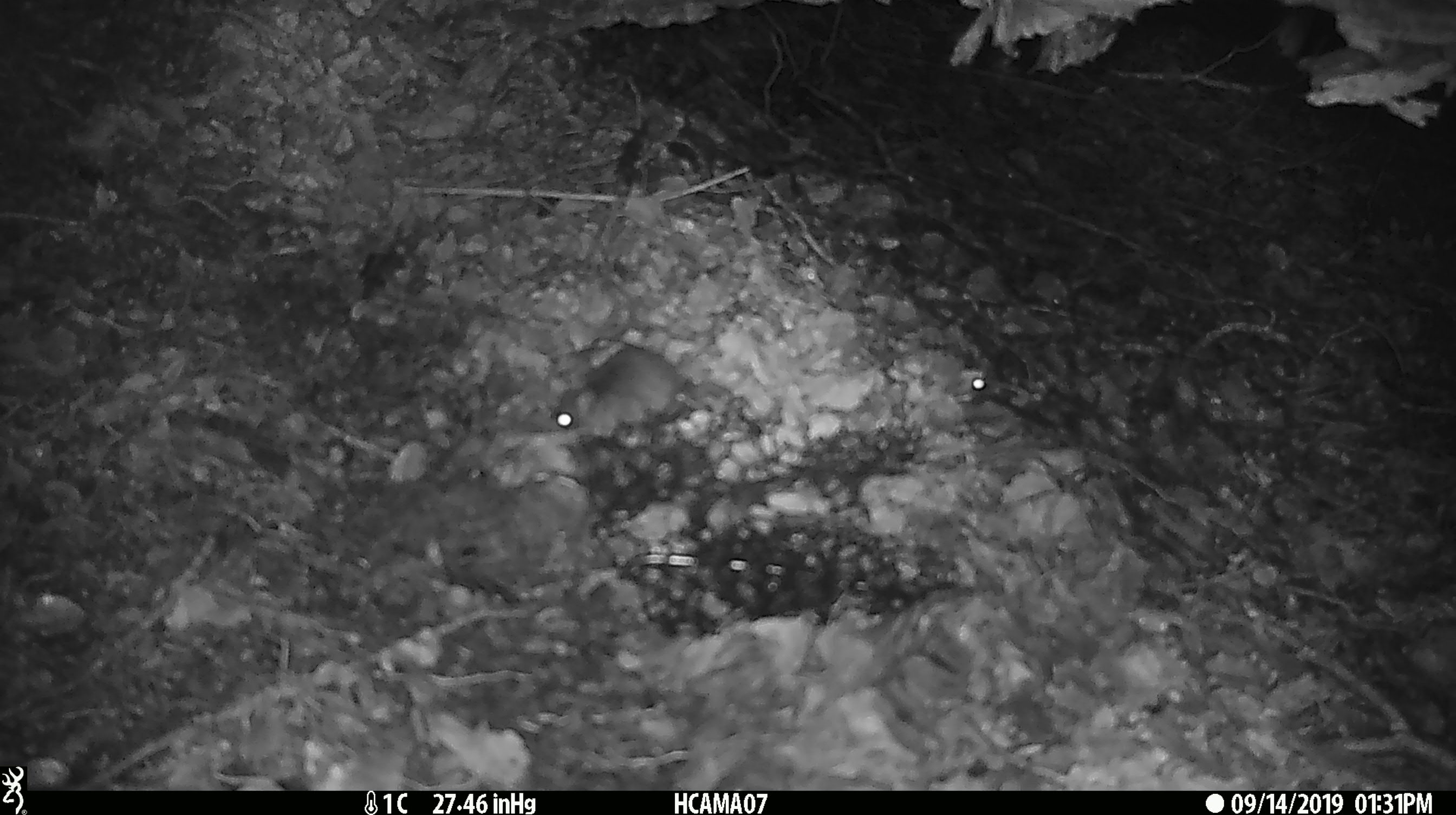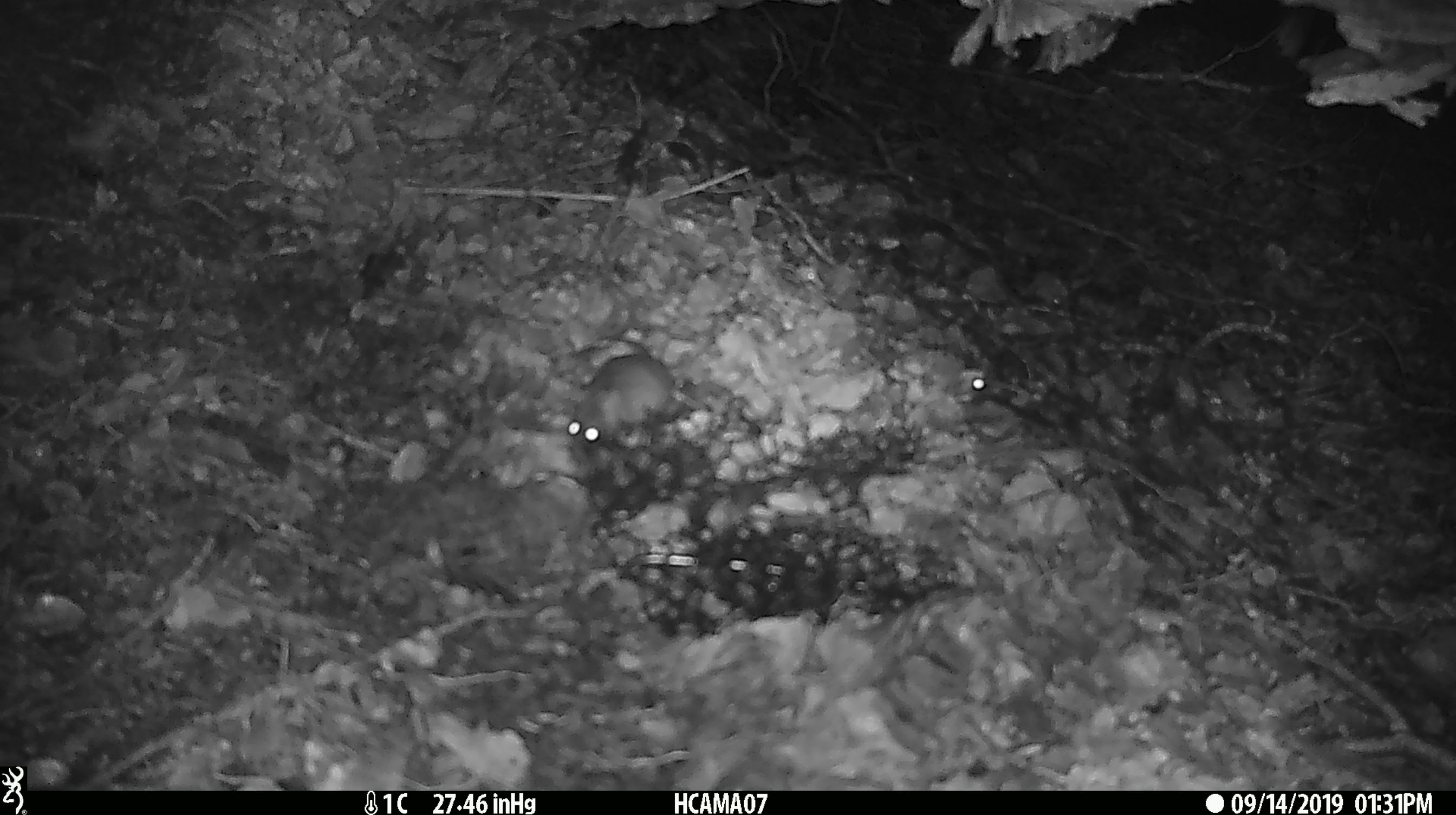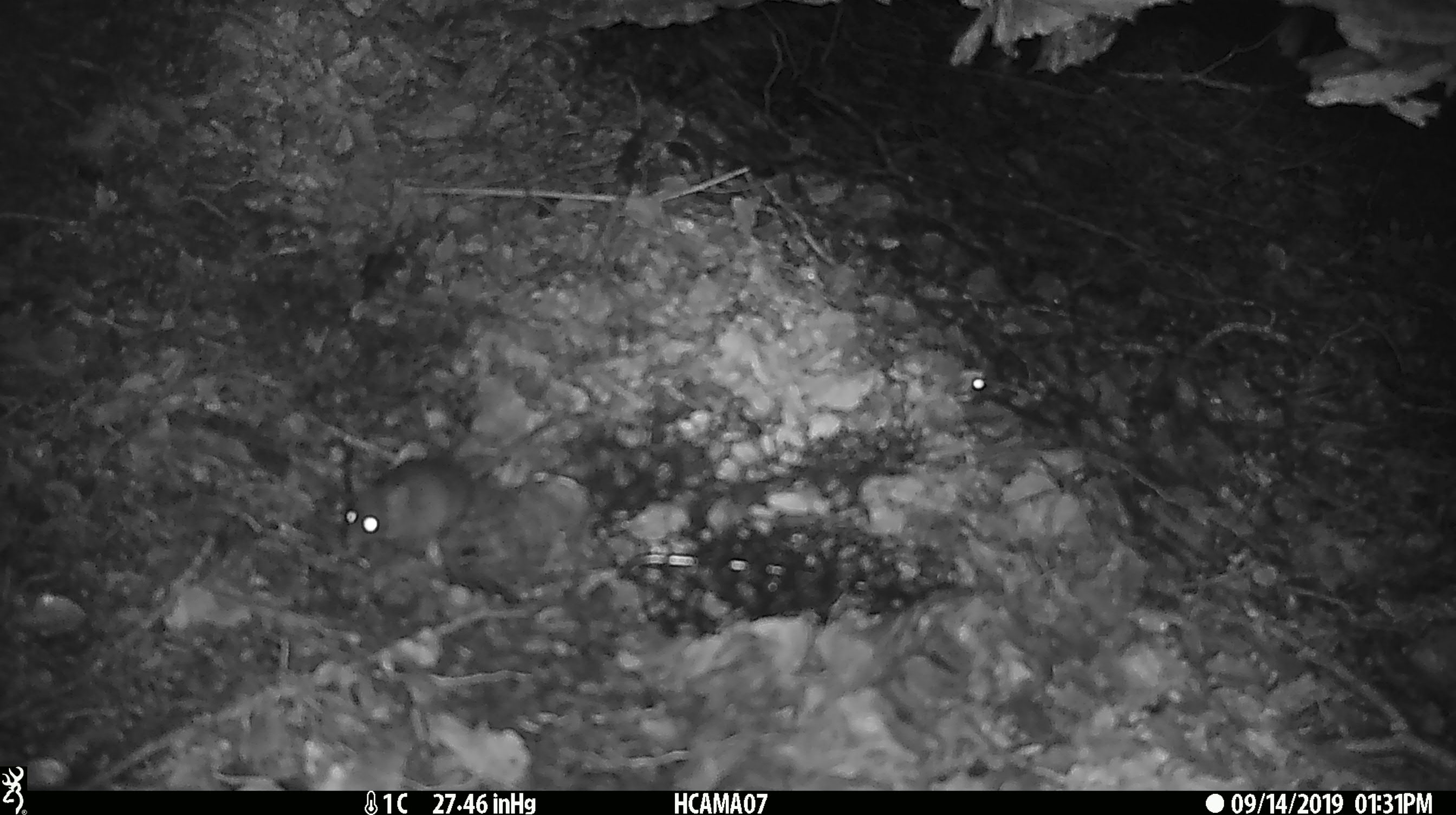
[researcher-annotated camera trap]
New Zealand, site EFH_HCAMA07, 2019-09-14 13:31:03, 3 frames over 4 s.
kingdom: Animalia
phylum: Chordata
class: Mammalia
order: Rodentia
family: Muridae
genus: Mus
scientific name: Mus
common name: mouse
Mouse (Mus).